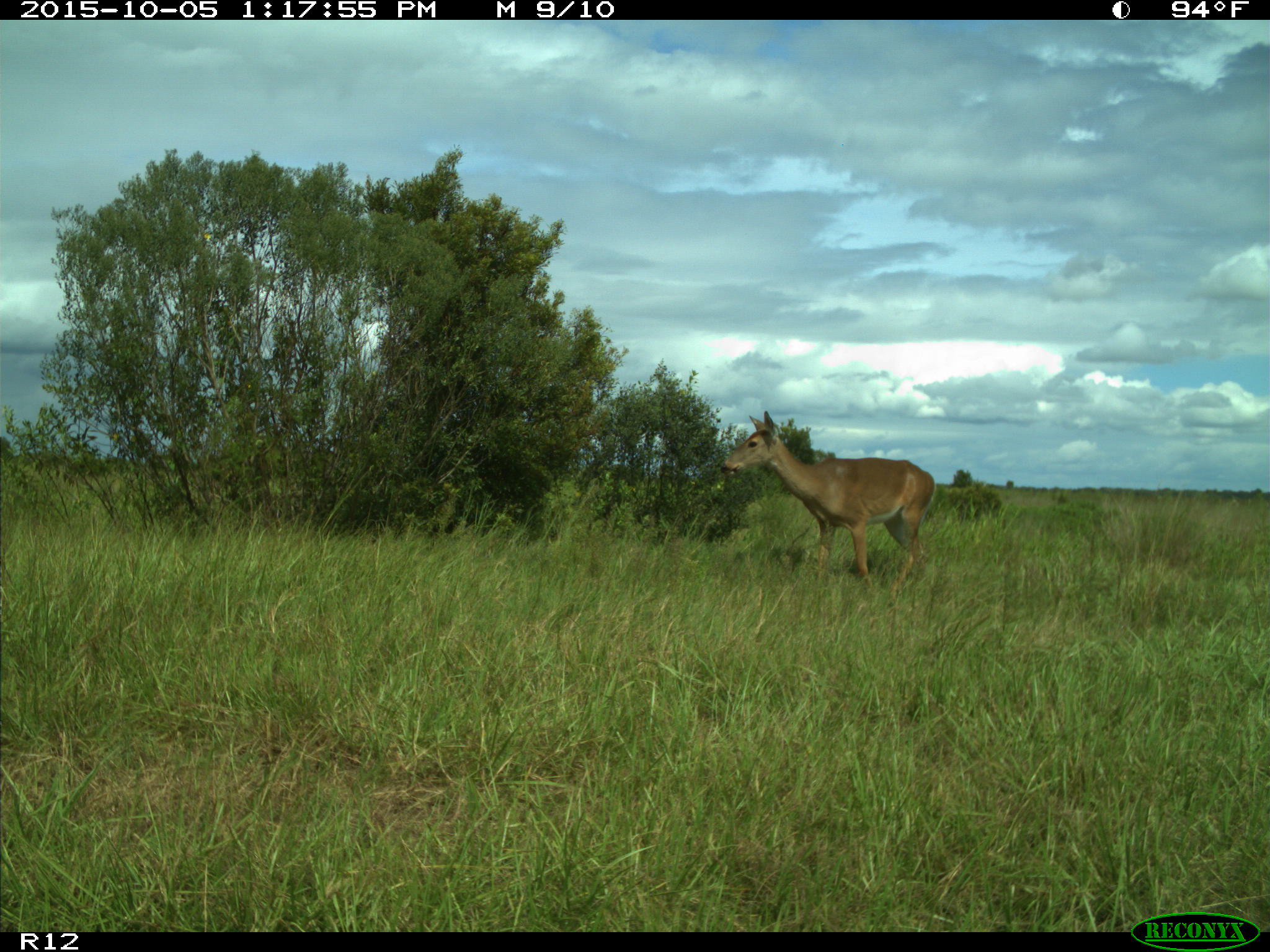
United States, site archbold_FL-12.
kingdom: Animalia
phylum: Chordata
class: Mammalia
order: Artiodactyla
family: Cervidae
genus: Odocoileus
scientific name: Odocoileus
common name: deer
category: unidentified deer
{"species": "unidentified deer (deer) (Odocoileus)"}